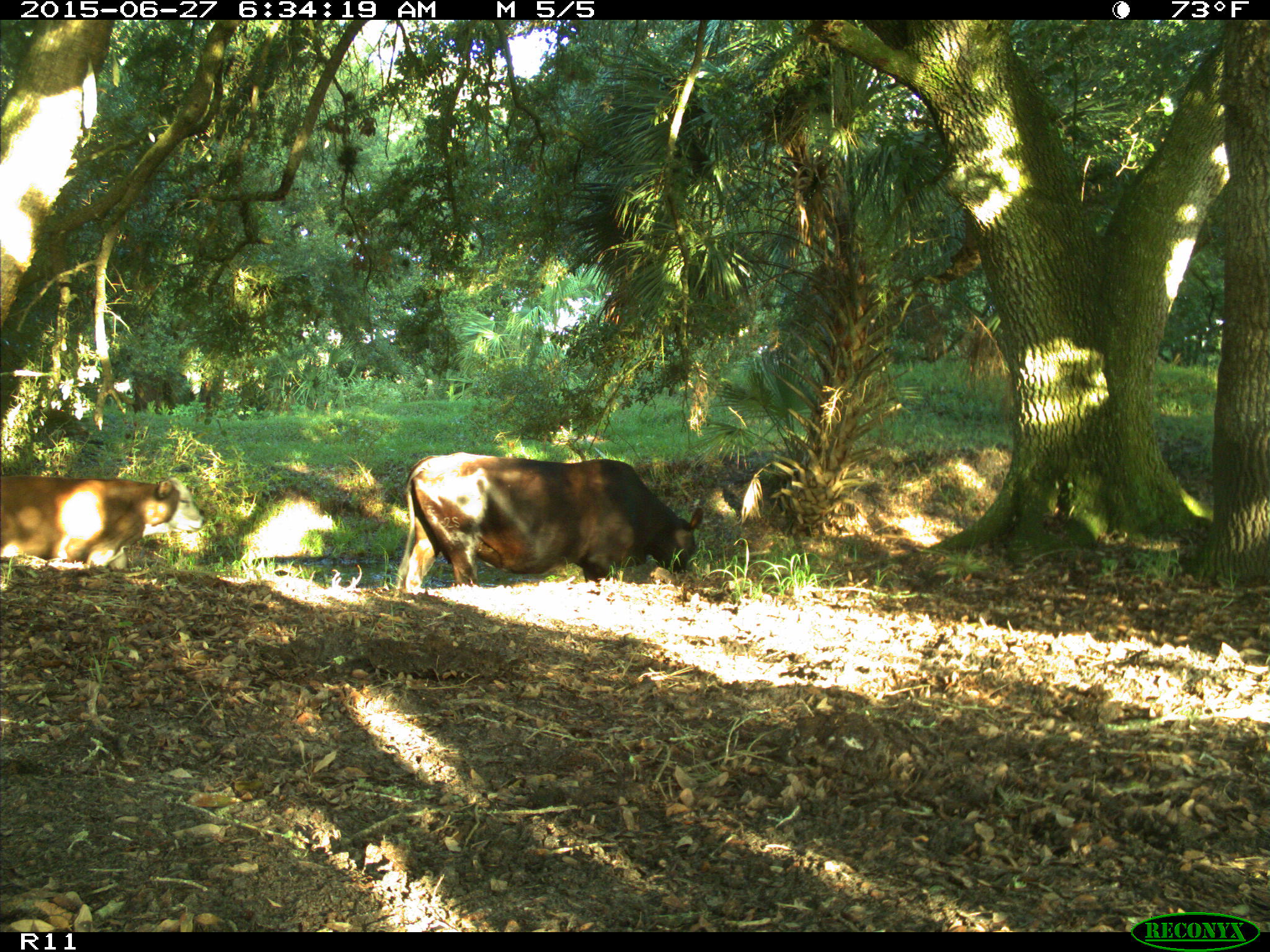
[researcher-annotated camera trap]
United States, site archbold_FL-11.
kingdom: Animalia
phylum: Chordata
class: Mammalia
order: Artiodactyla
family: Bovidae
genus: Bos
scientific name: Bos taurus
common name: domestic cow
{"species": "Bos taurus (domestic cow)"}